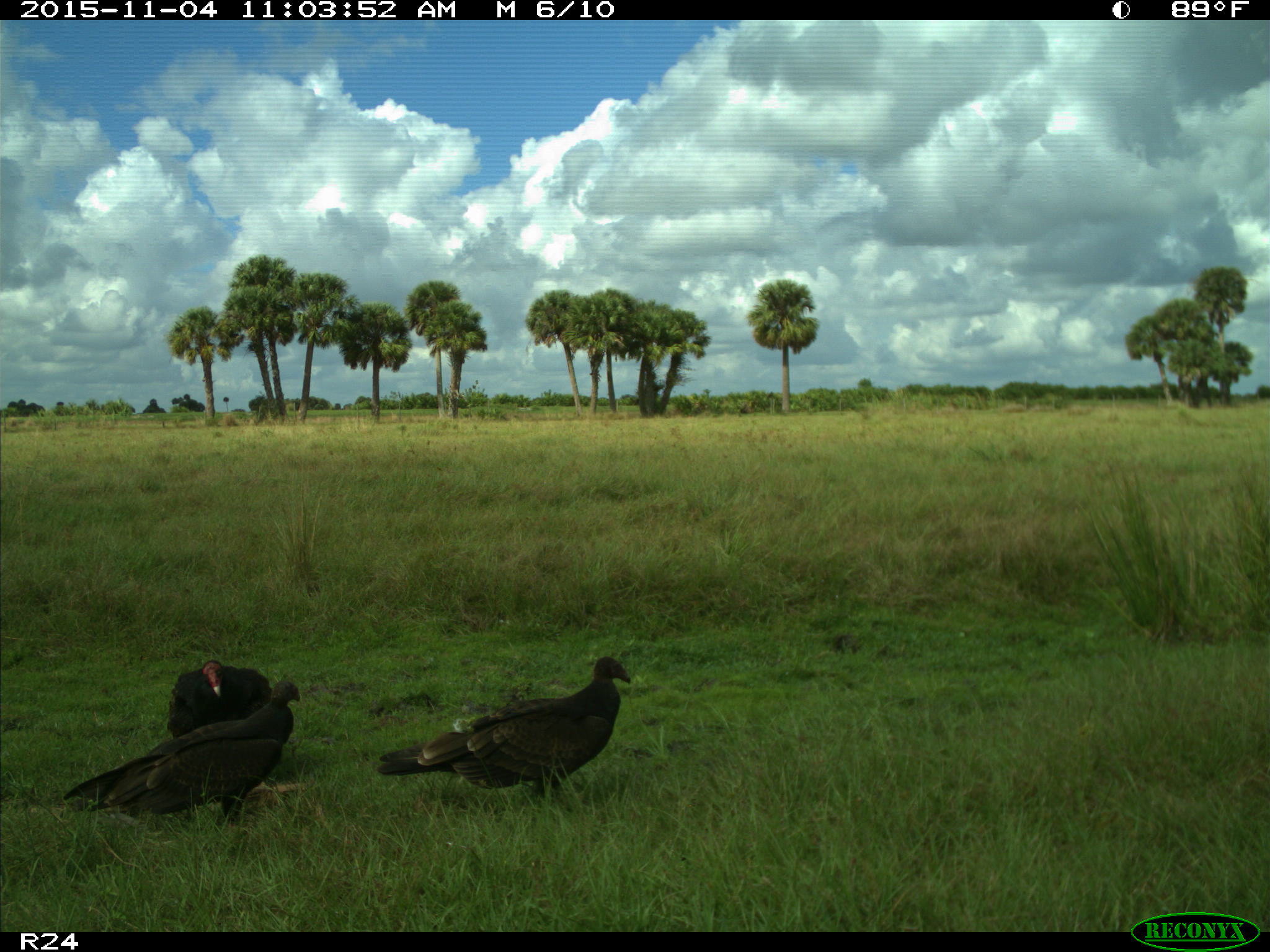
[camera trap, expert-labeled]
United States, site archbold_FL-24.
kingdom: Animalia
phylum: Chordata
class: Aves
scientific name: Aves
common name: birds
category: unidentified bird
Unidentified bird (birds) (Aves).